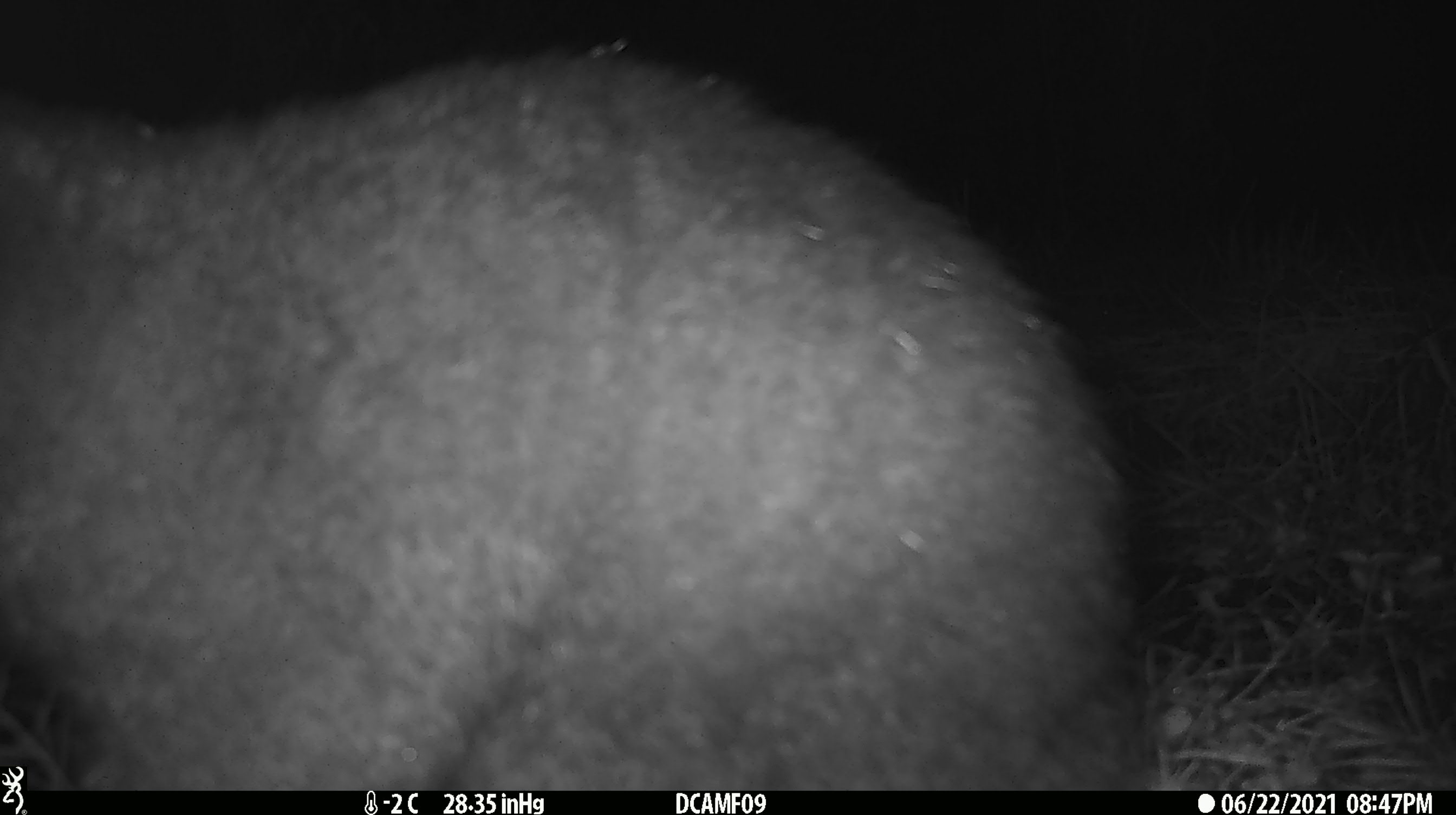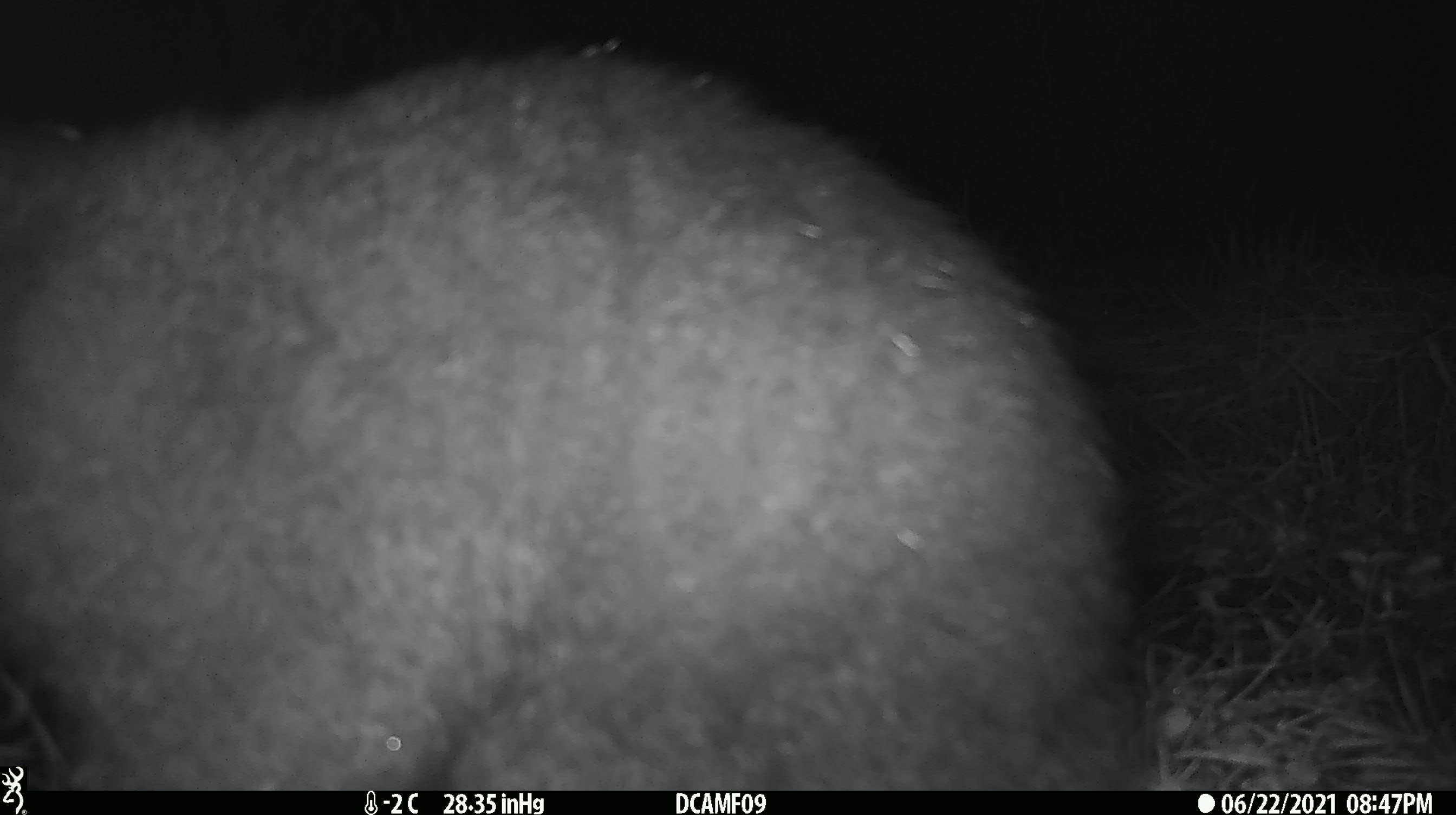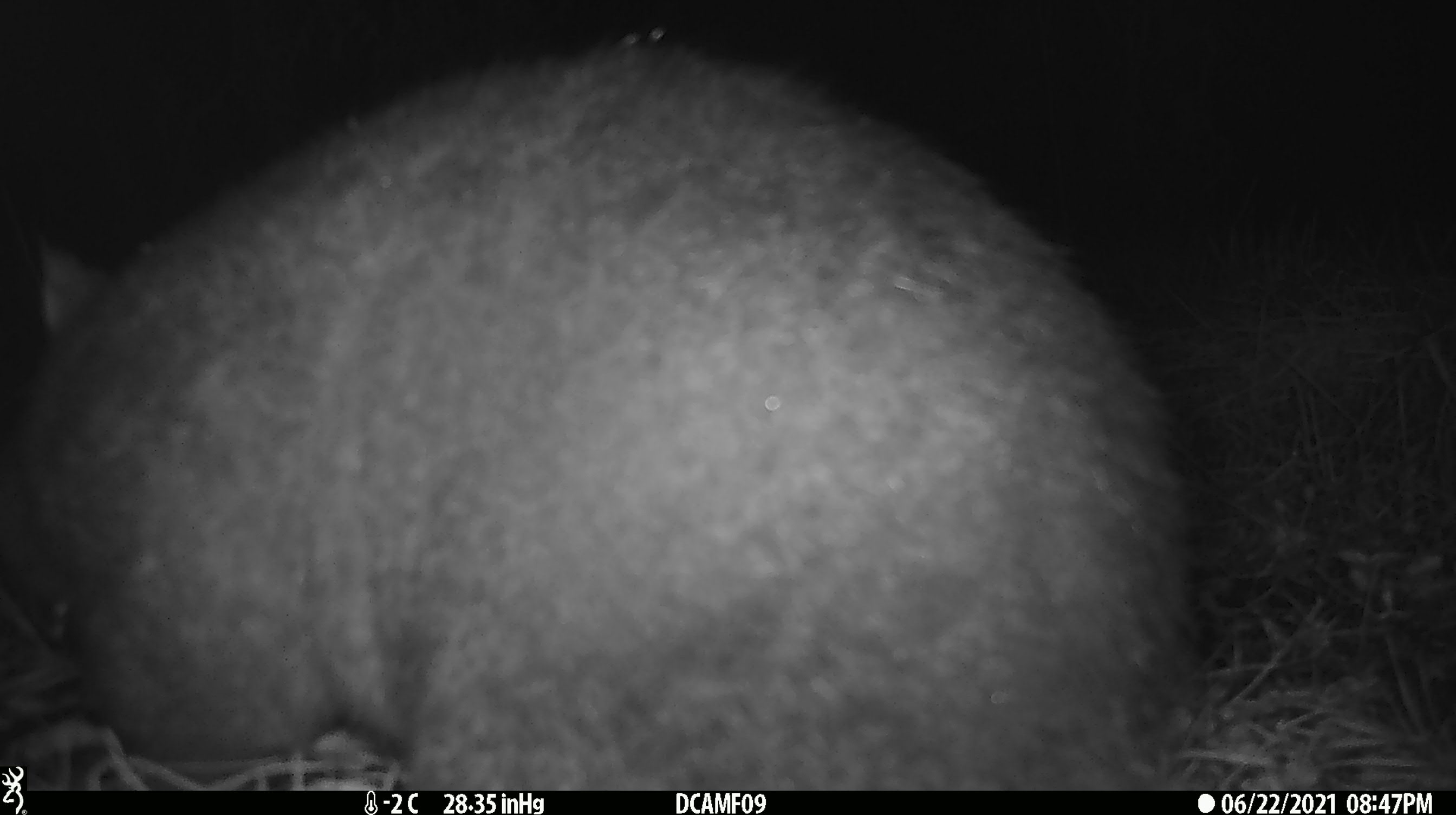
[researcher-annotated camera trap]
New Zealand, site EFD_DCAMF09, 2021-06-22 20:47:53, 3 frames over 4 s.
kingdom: Animalia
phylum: Chordata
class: Mammalia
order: Diprotodontia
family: Phalangeridae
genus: Trichosurus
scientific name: Trichosurus vulpecula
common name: common brushtail possum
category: possum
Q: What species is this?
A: Possum (common brushtail possum) (Trichosurus vulpecula).